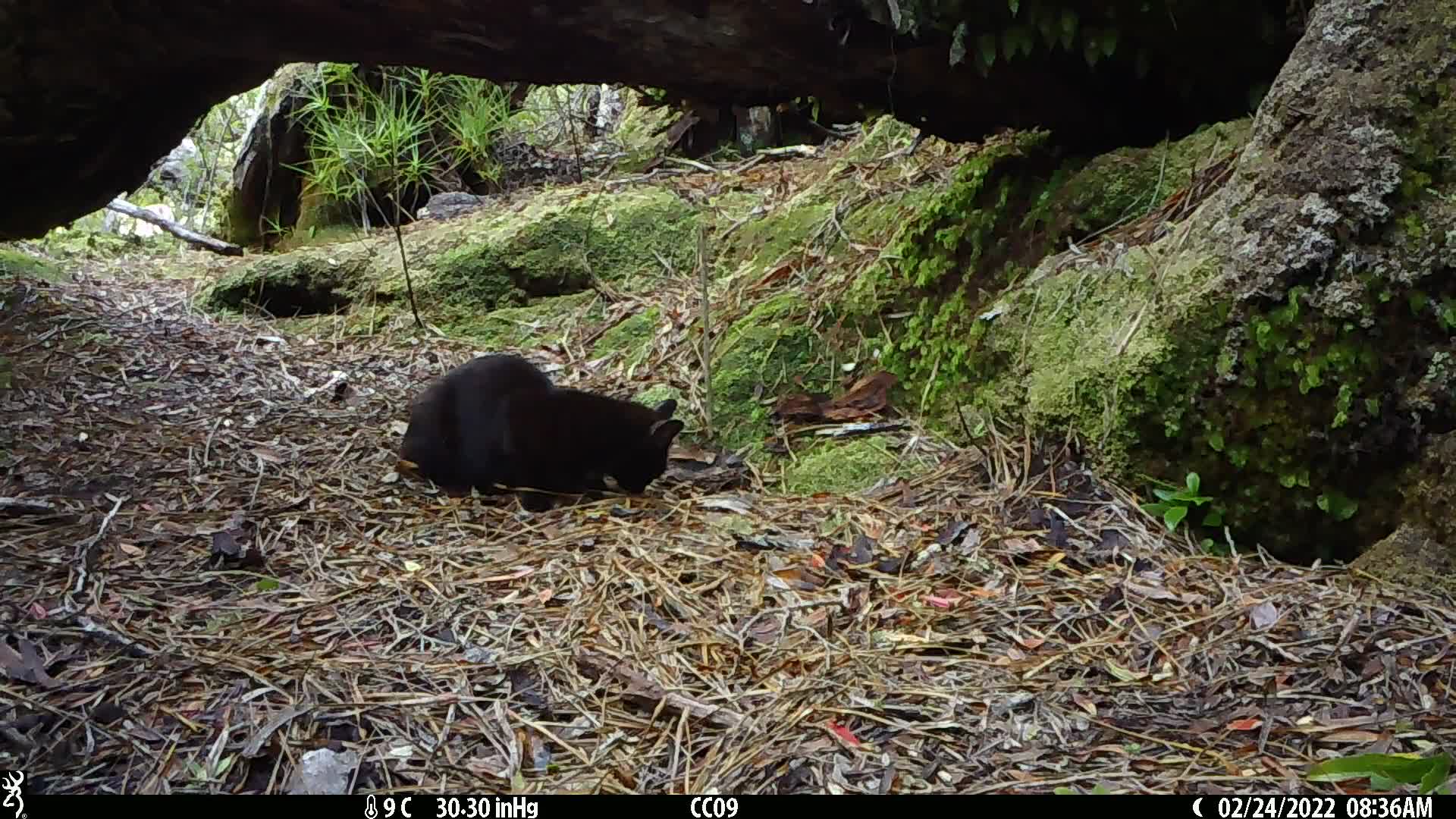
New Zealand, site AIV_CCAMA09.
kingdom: Animalia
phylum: Chordata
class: Mammalia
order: Carnivora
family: Felidae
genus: Felis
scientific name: Felis catus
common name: domestic cat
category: cat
Cat (domestic cat) (Felis catus).